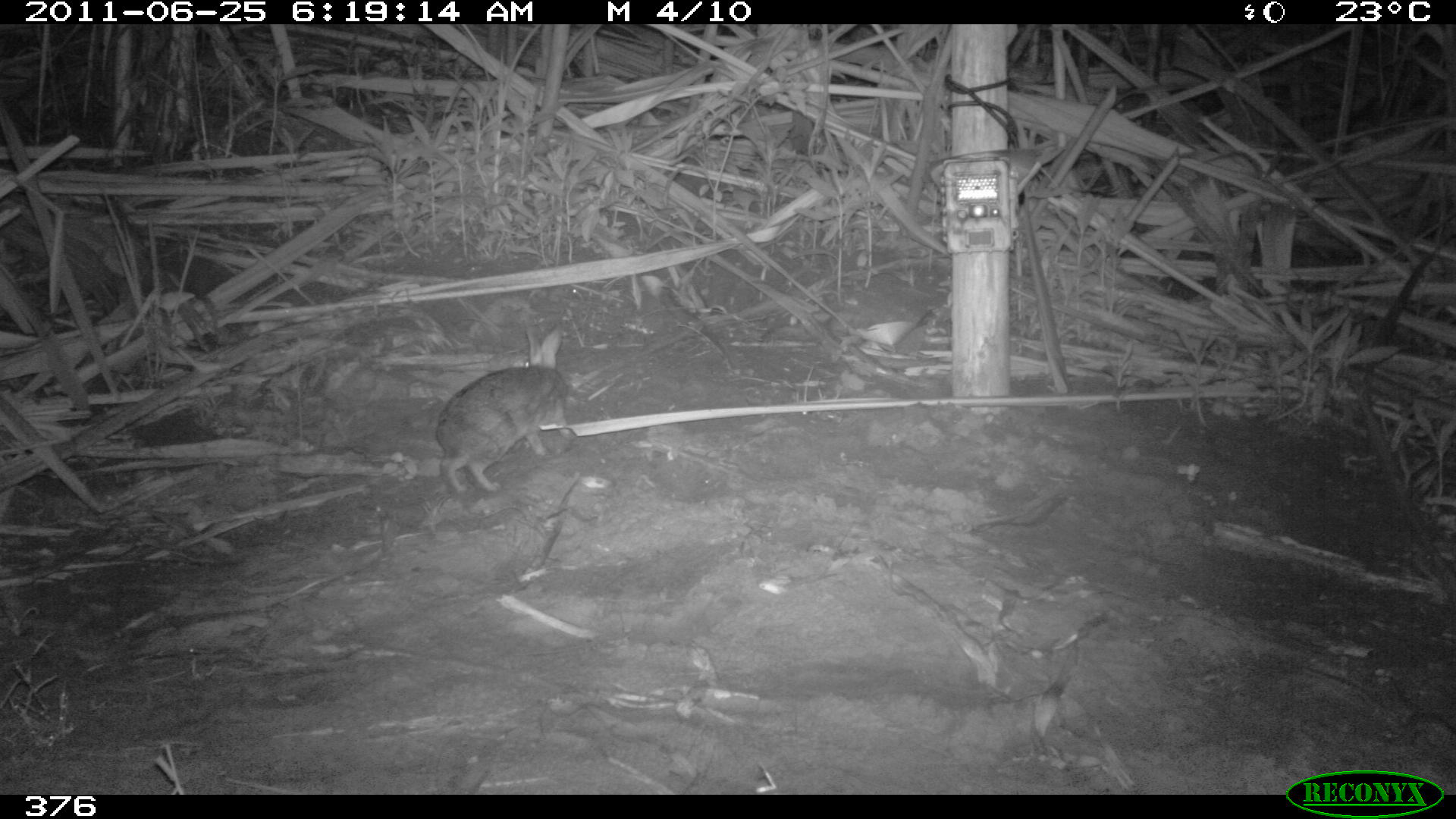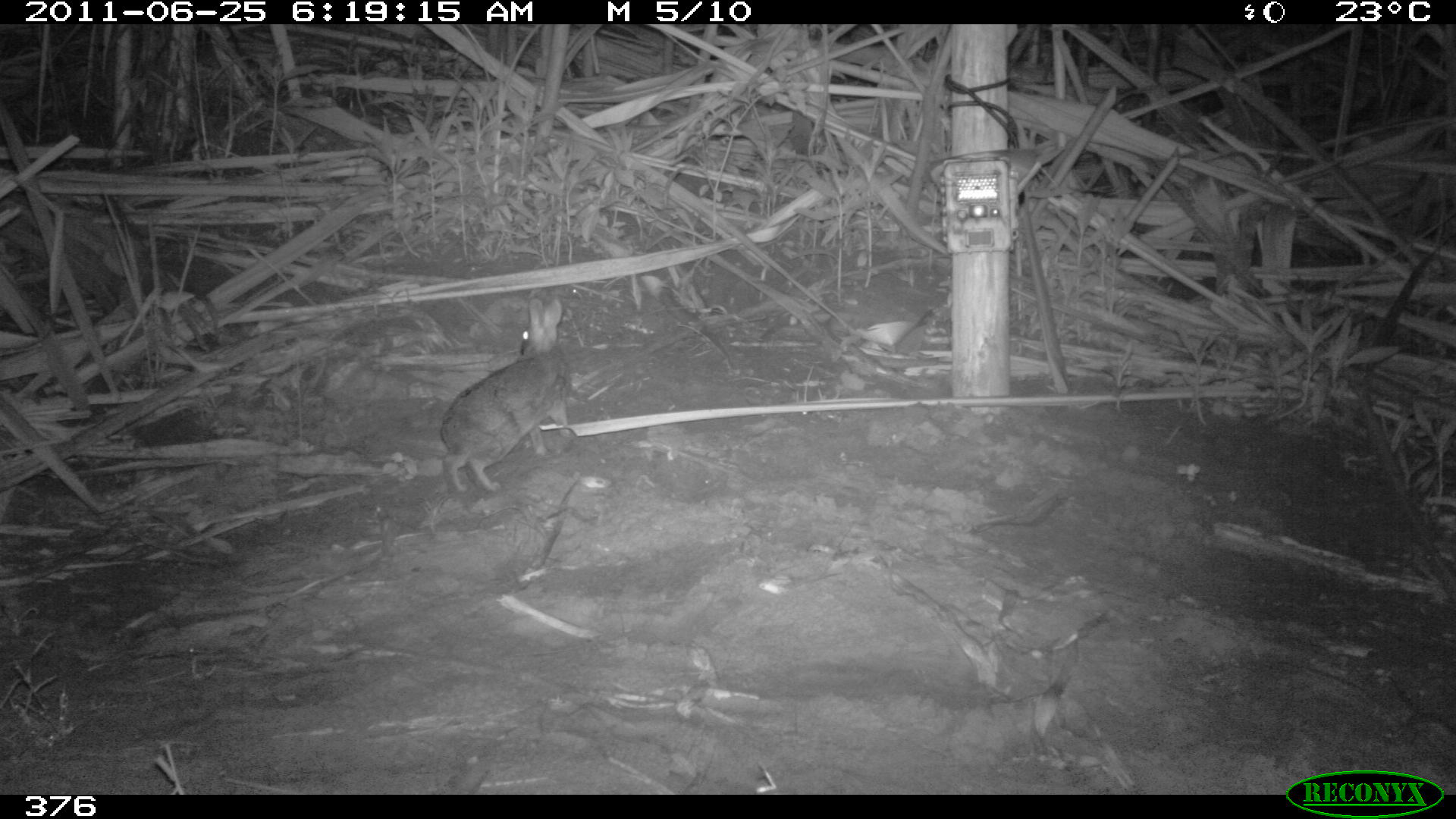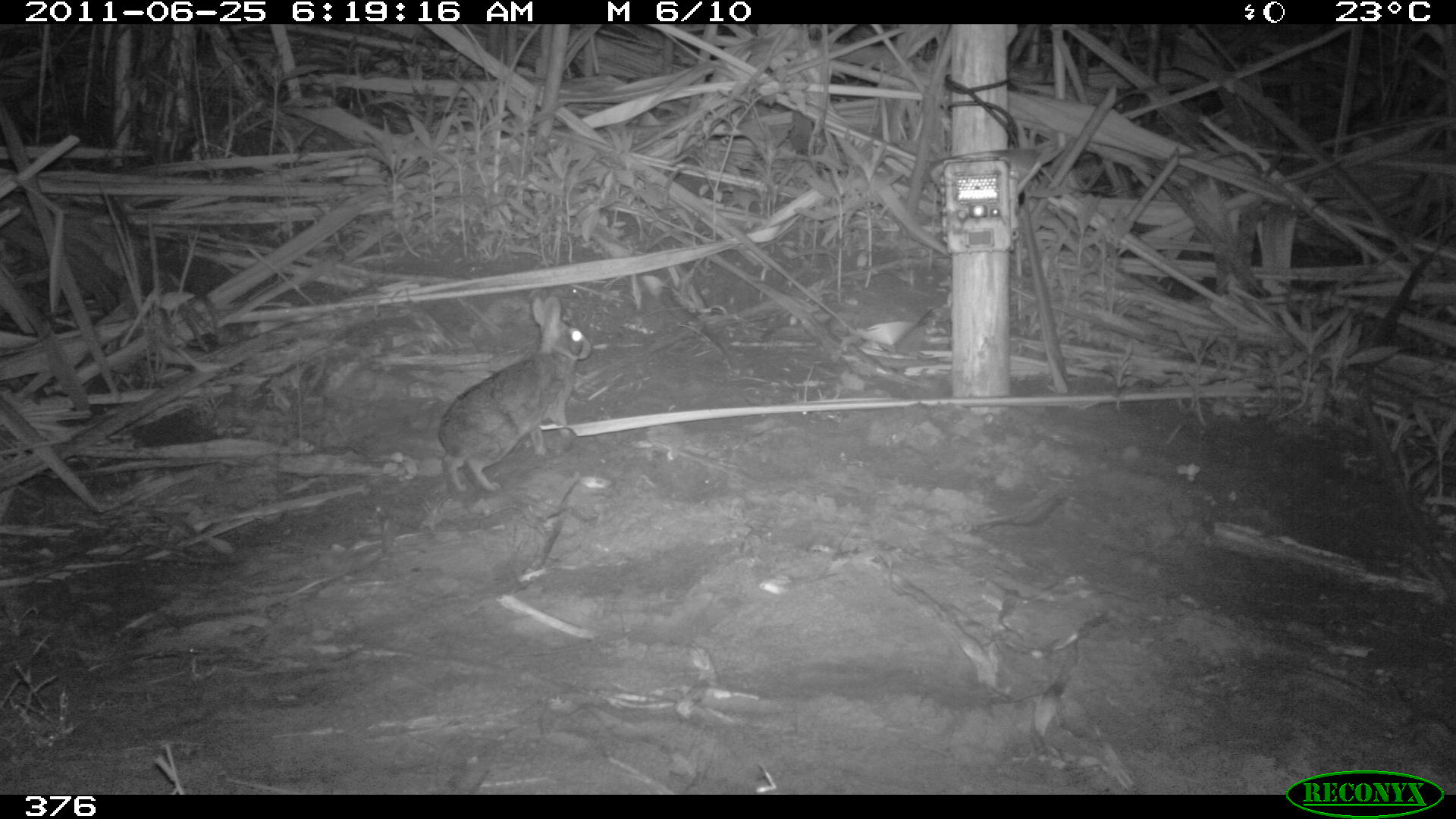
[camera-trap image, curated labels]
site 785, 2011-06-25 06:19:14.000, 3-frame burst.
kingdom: Animalia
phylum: Chordata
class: Mammalia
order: Lagomorpha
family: Leporidae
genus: Sylvilagus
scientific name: Sylvilagus brasiliensis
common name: tapeti